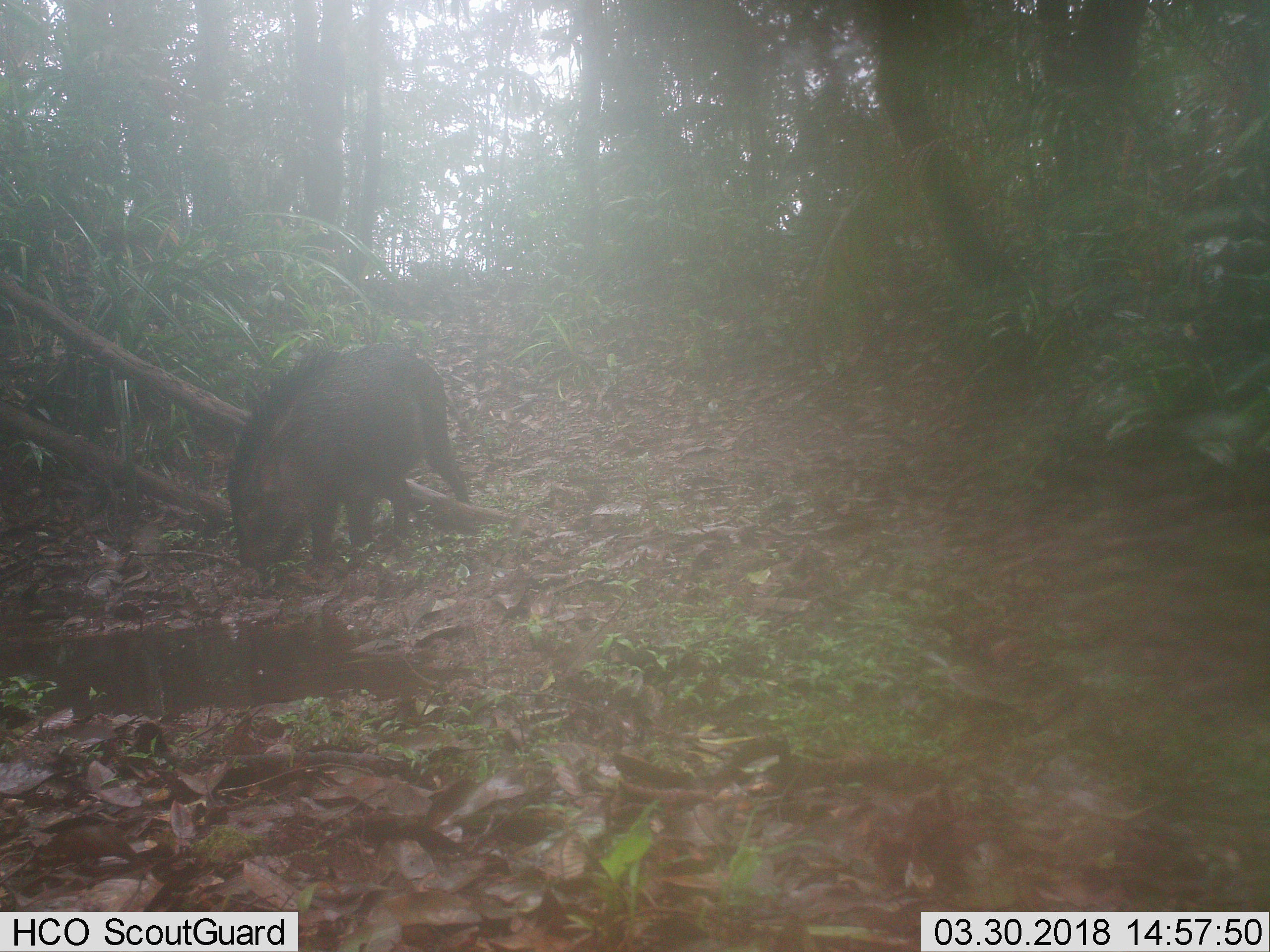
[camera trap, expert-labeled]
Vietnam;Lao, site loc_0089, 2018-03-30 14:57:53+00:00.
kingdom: Animalia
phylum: Chordata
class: Mammalia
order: Artiodactyla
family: Suidae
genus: Sus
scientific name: Sus scrofa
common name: eurasian wild pig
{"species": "eurasian wild pig (Sus scrofa)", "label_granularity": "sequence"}